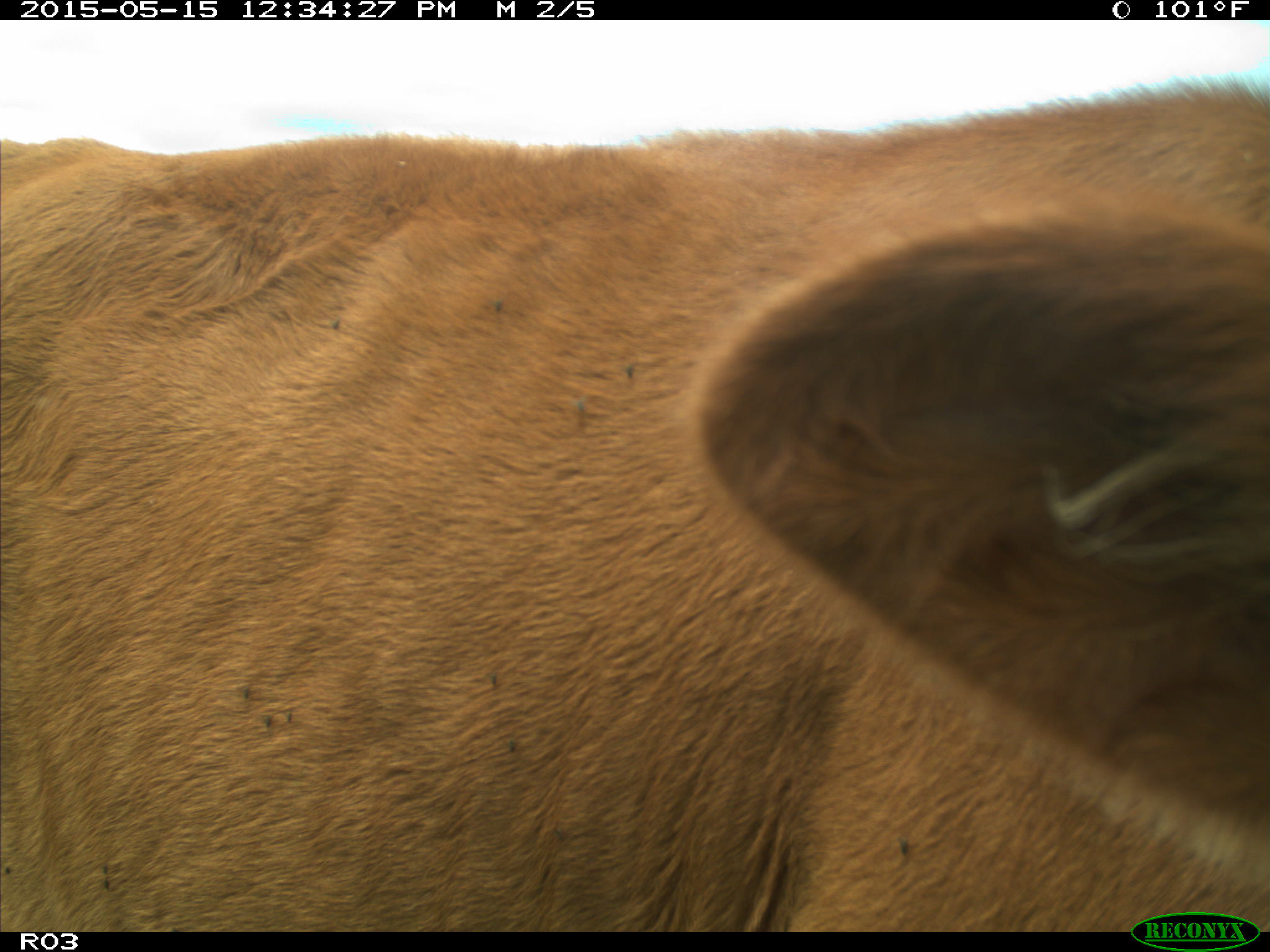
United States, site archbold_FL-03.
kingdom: Animalia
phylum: Chordata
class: Mammalia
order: Artiodactyla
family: Bovidae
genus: Bos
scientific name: Bos taurus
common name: domestic cow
Bos taurus (domestic cow).